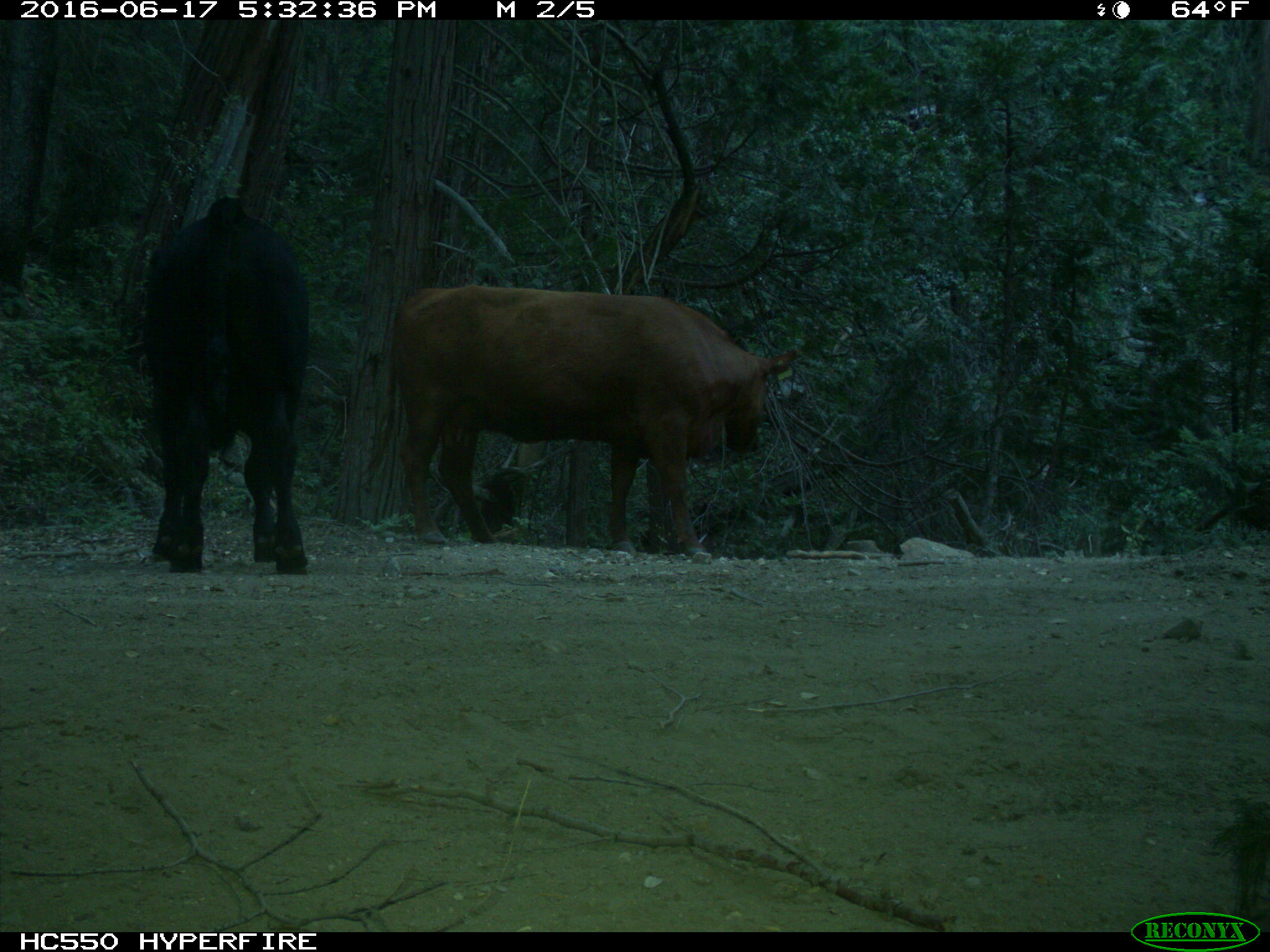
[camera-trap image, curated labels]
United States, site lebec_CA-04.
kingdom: Animalia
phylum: Chordata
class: Mammalia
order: Artiodactyla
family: Bovidae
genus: Bos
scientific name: Bos taurus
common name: domestic cow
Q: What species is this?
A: Bos taurus (domestic cow).